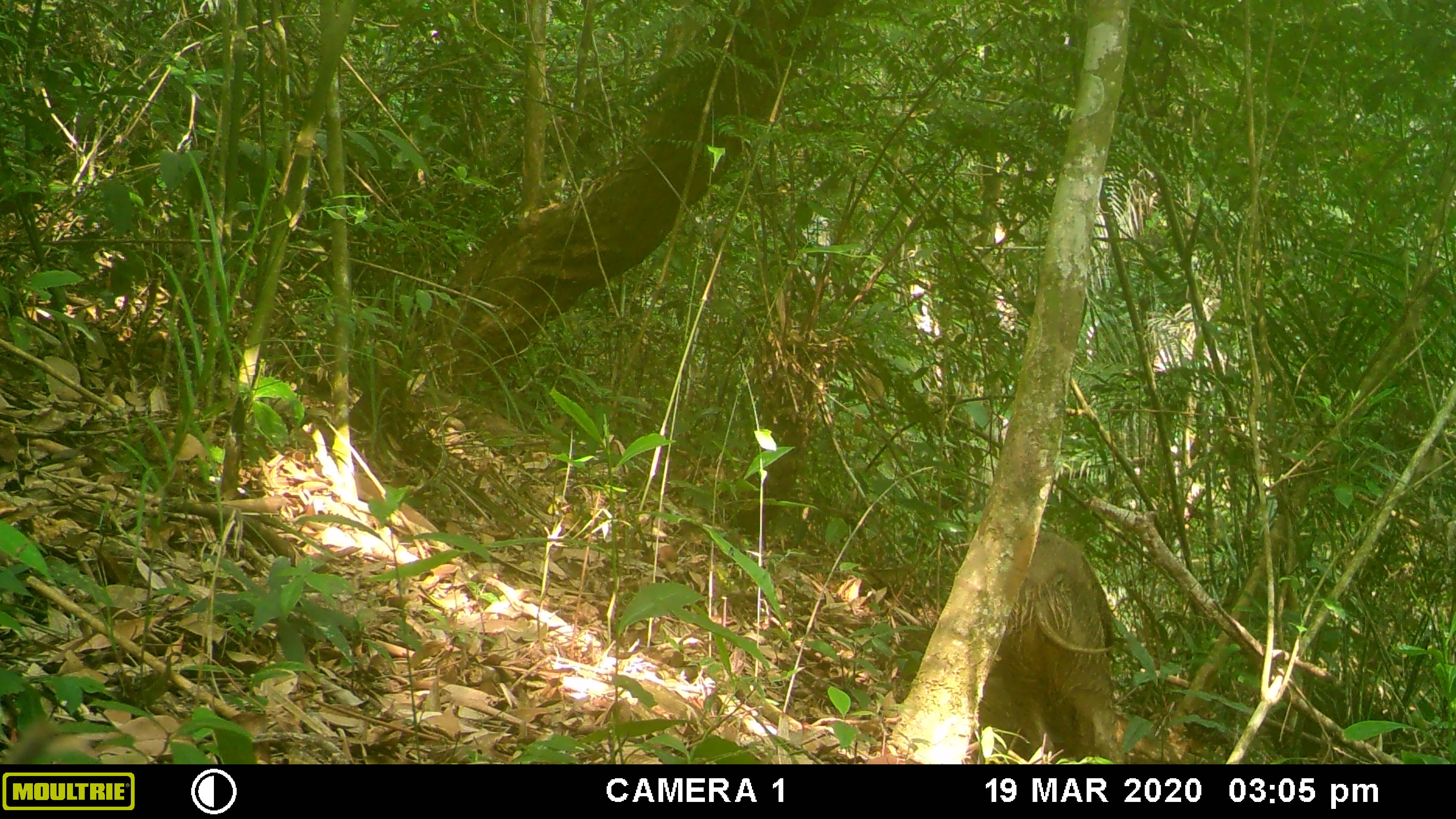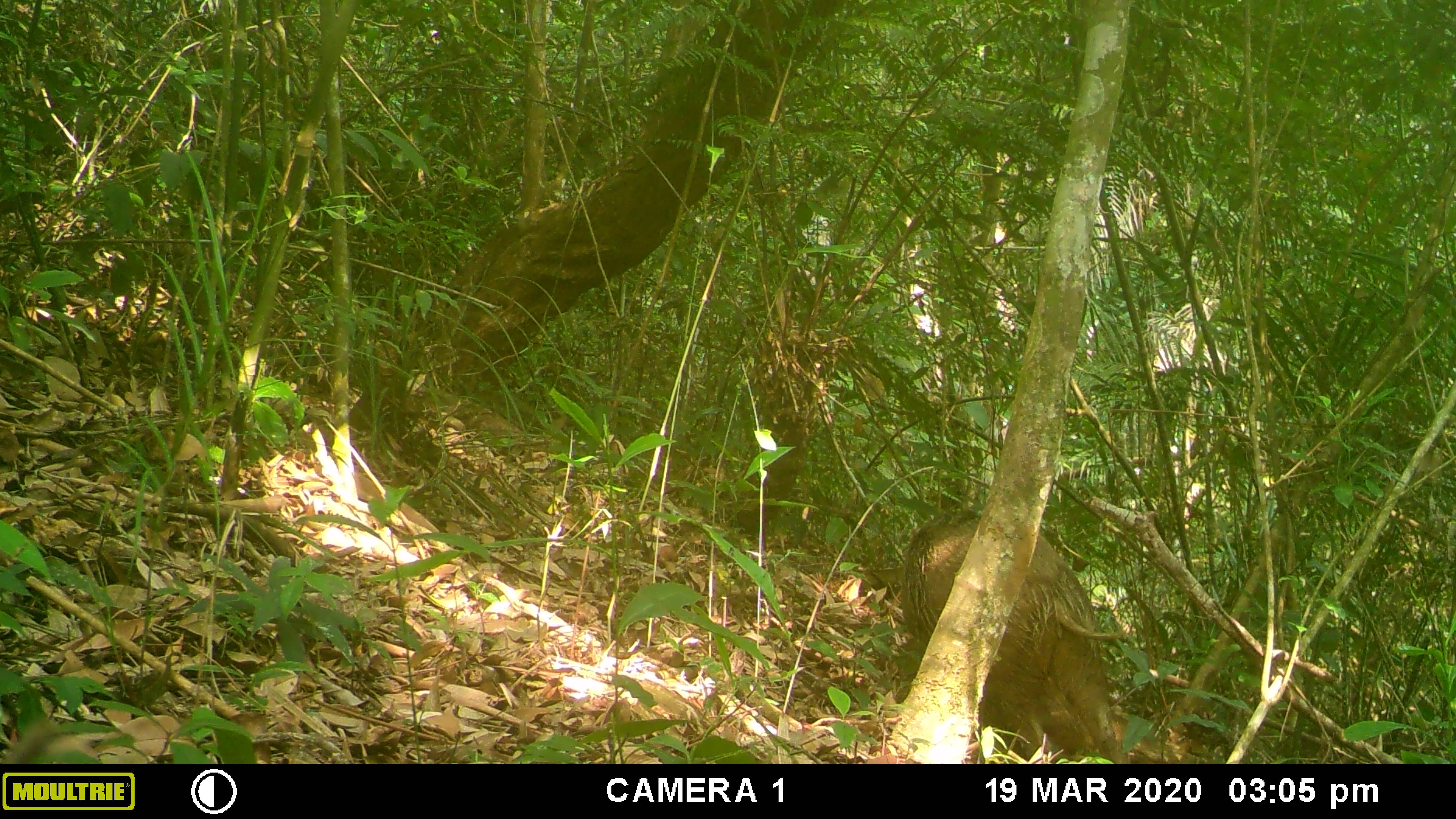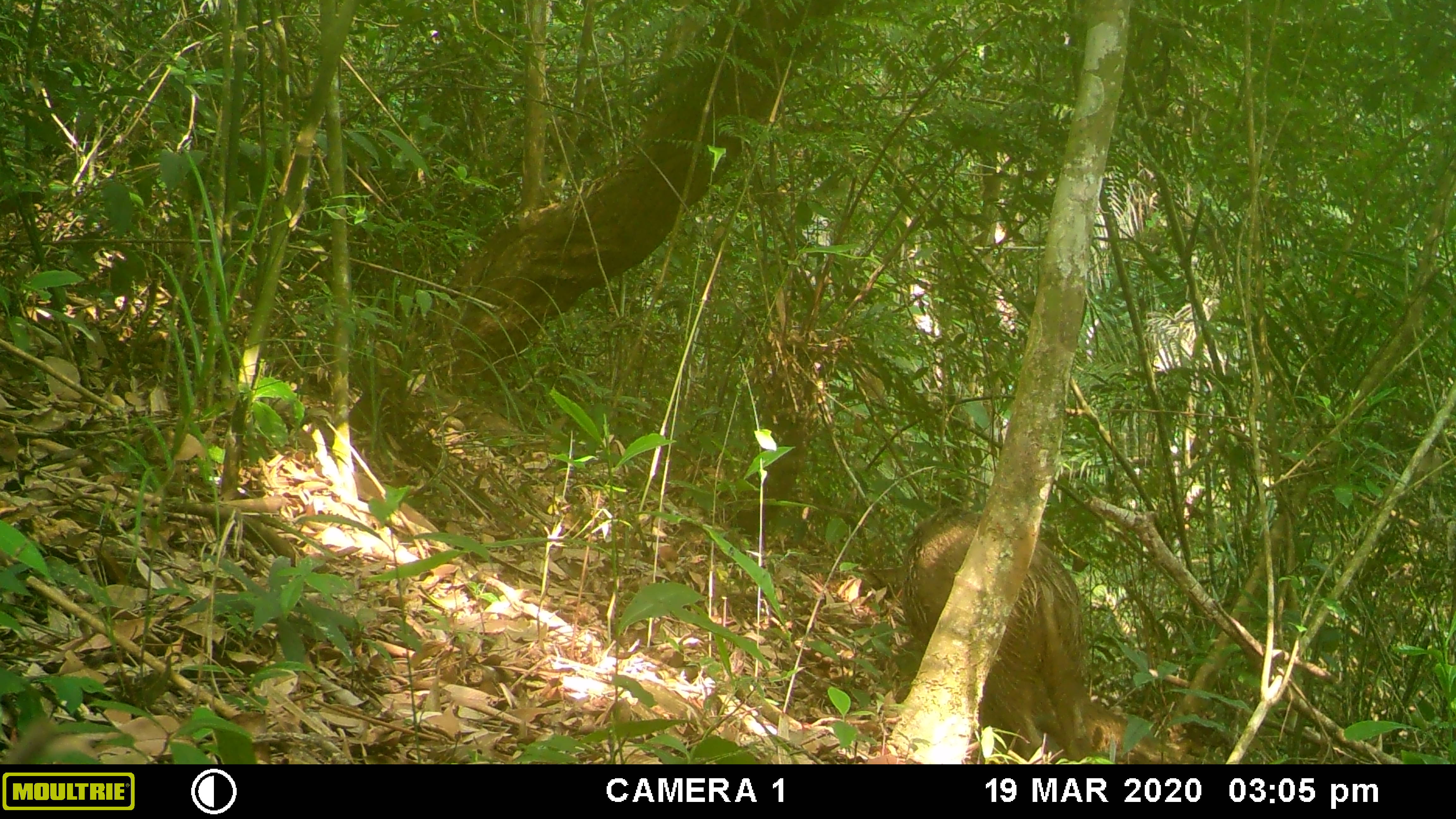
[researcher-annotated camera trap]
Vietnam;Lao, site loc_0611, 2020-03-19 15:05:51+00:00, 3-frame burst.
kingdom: Animalia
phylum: Chordata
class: Mammalia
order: Artiodactyla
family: Suidae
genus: Sus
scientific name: Sus scrofa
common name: eurasian wild pig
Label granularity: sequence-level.